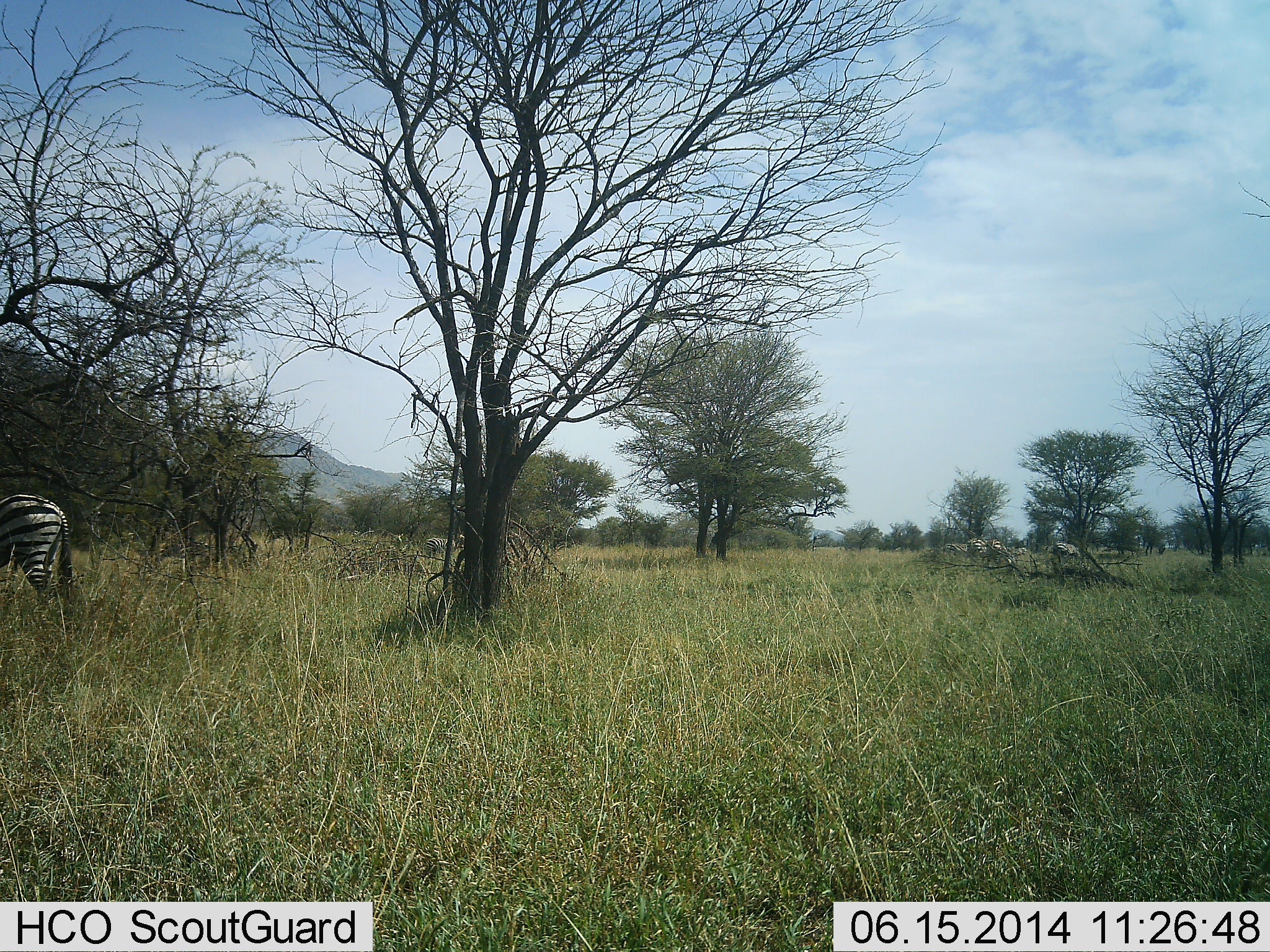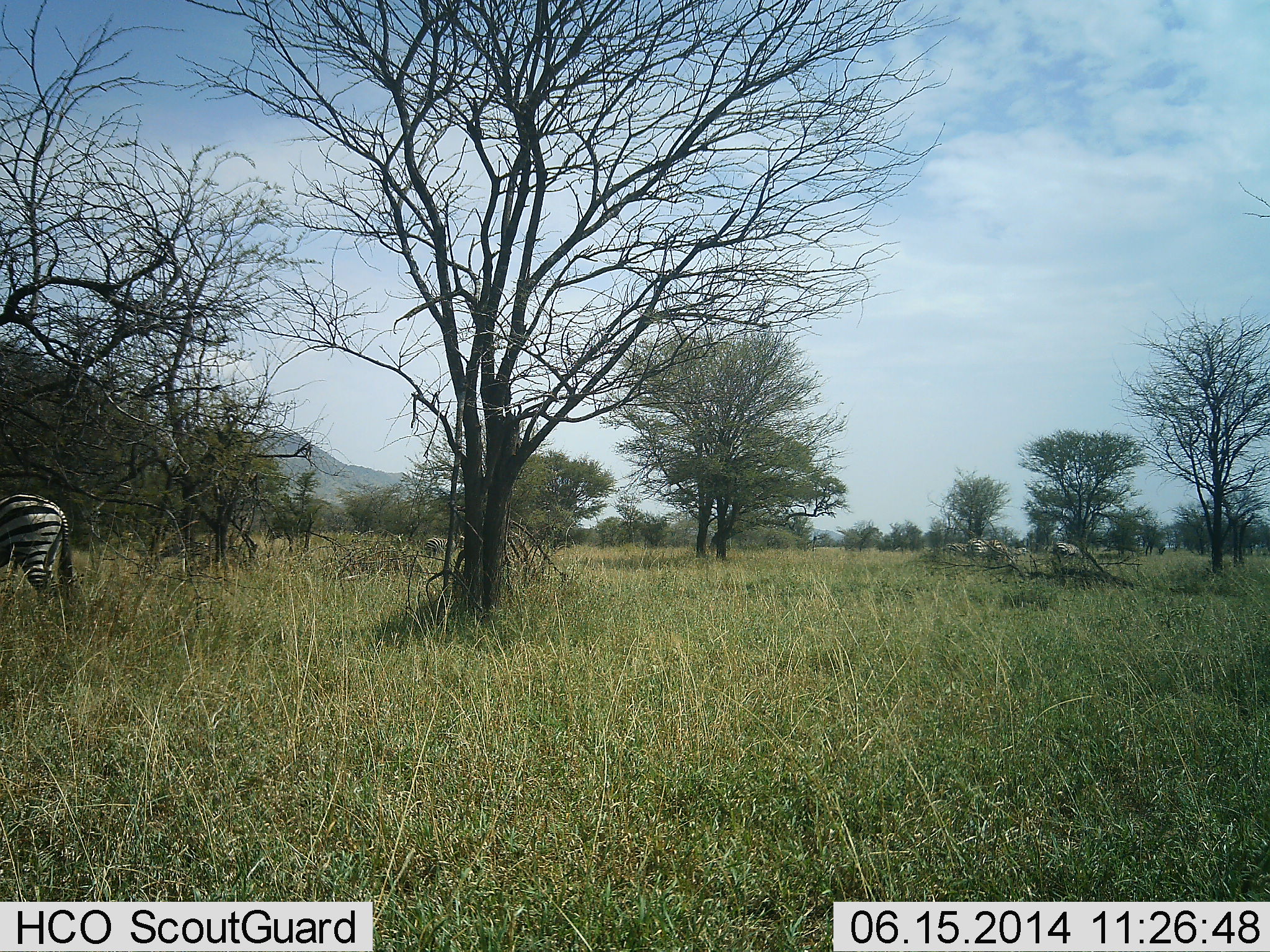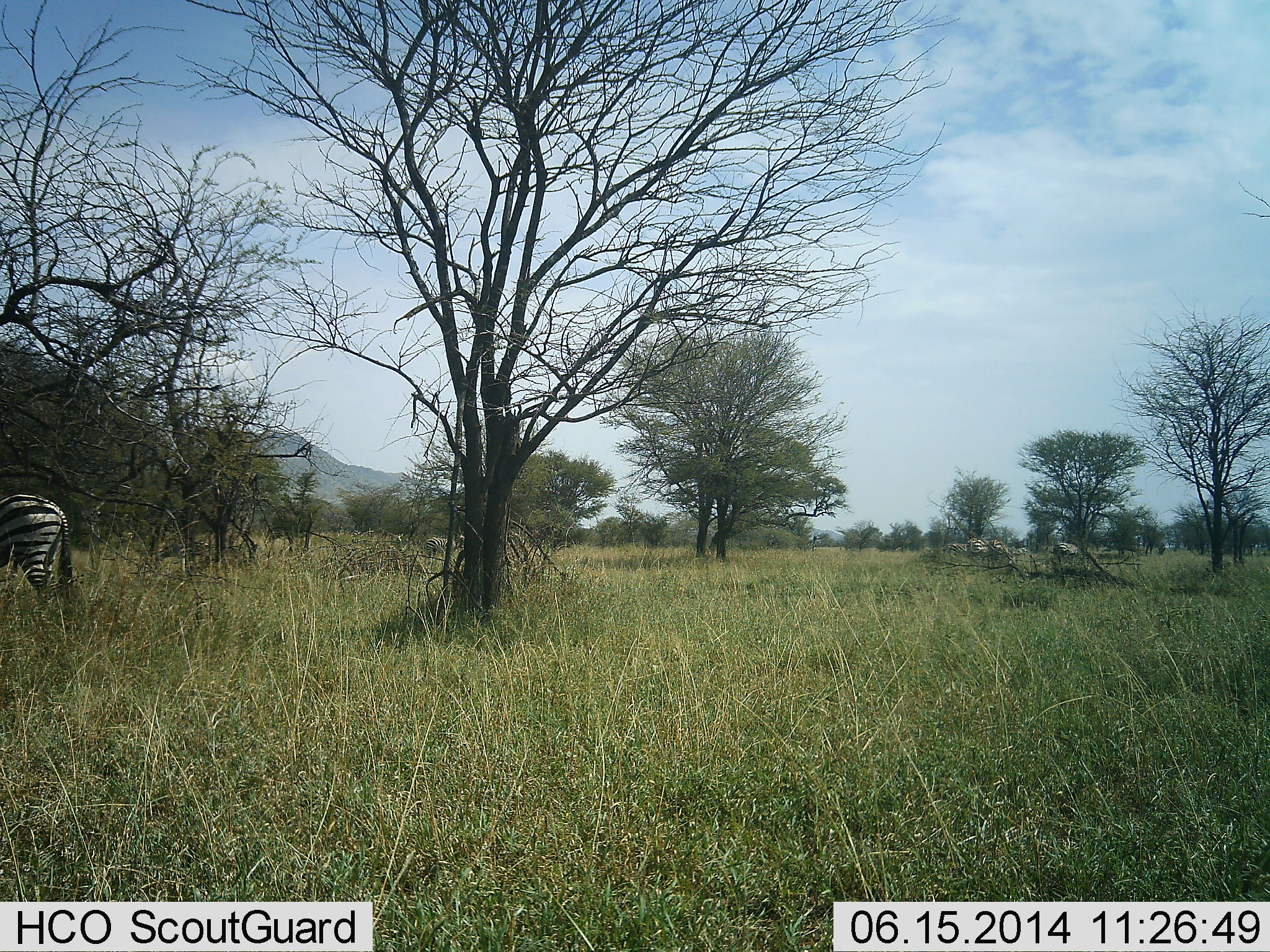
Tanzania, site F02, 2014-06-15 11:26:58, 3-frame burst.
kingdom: Animalia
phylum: Chordata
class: Mammalia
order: Perissodactyla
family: Equidae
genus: Equus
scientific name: Equus quagga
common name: plains zebra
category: zebra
Zebra (plains zebra) (Equus quagga), count 1. Behavior (volunteer vote fractions): standing 60%, resting 0%, moving 20%, interacting 0%. Young present (vote fraction): 0%. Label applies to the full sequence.